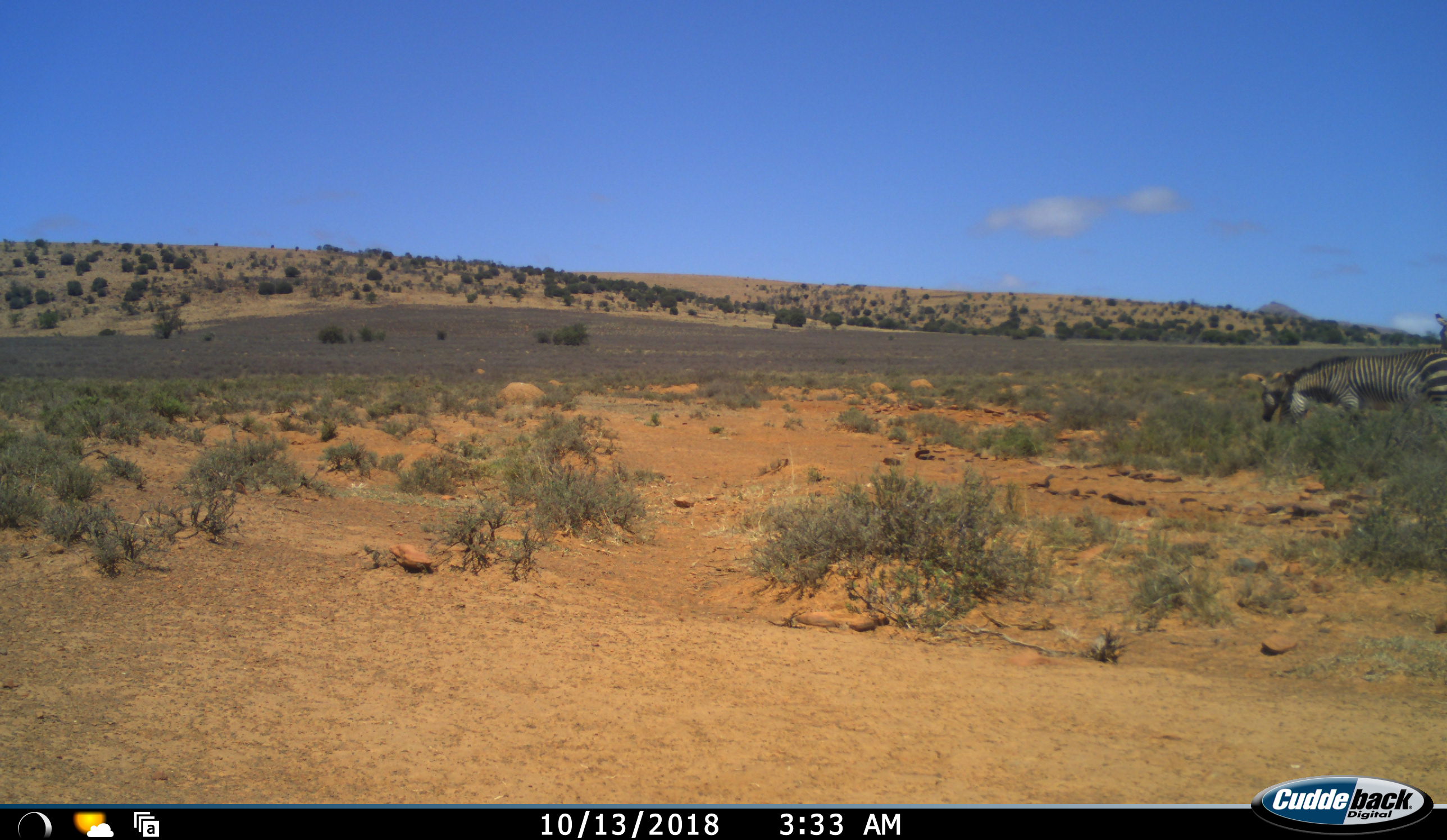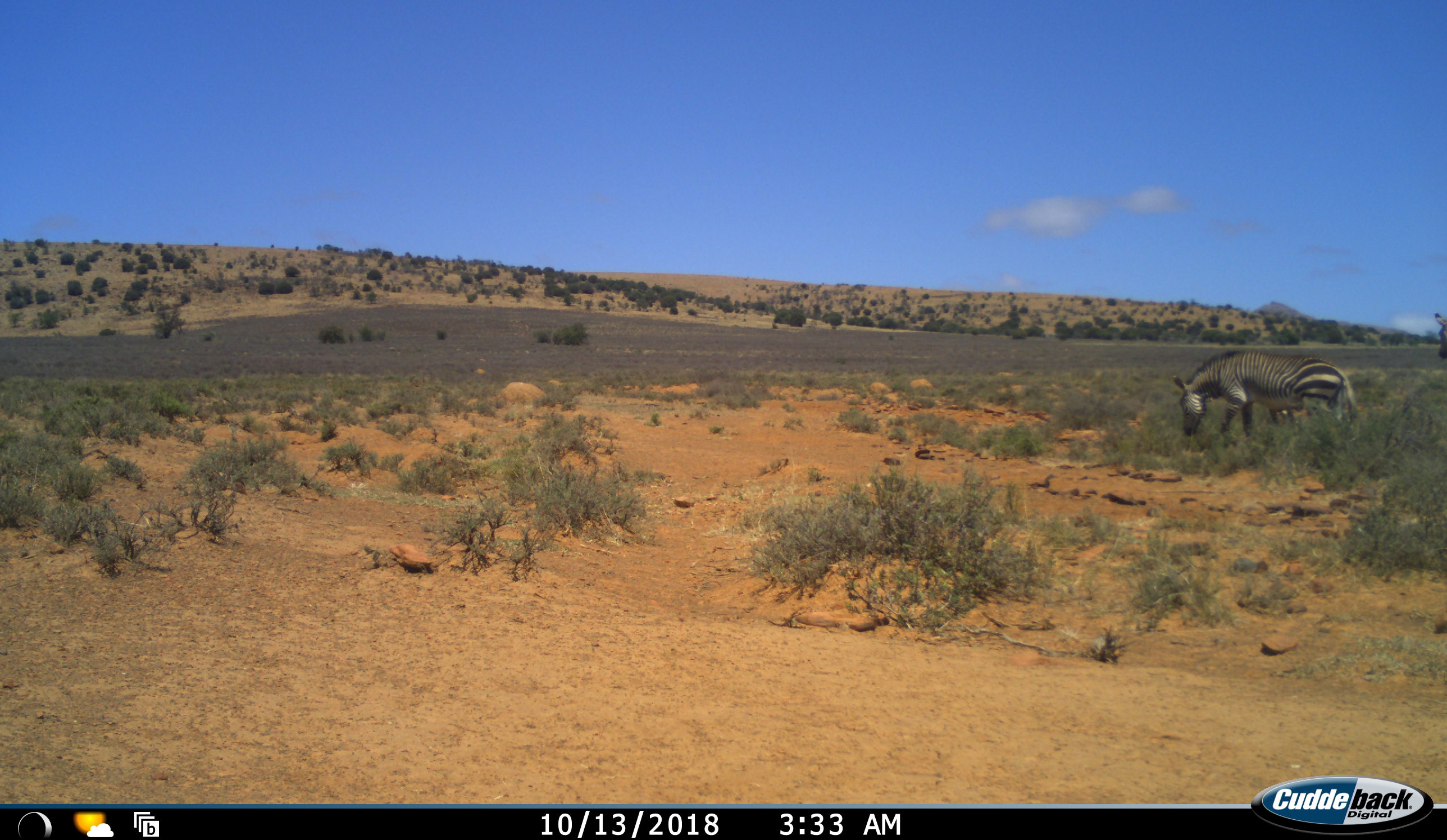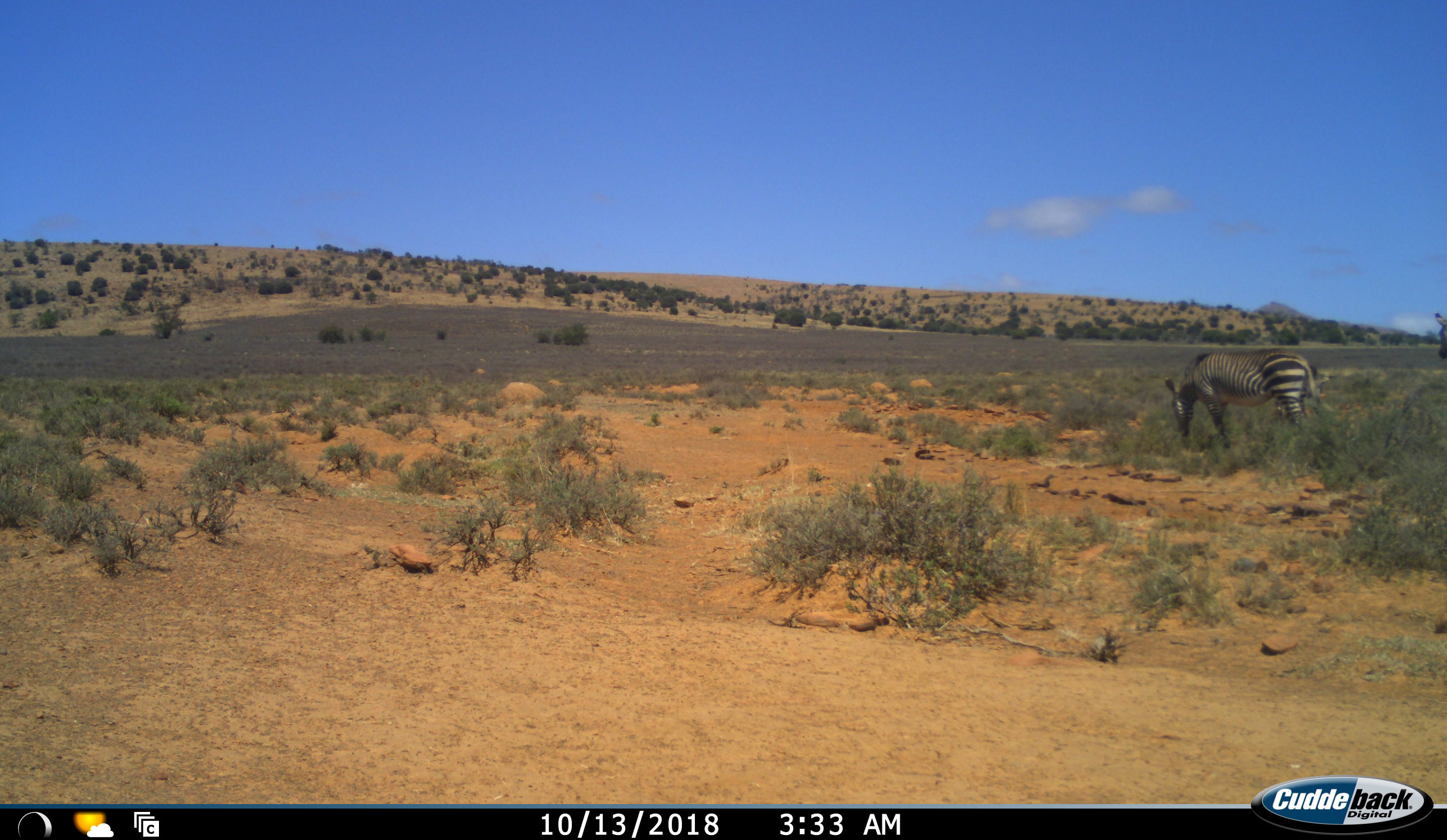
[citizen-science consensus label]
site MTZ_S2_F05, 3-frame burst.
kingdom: Animalia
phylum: Chordata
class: Mammalia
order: Perissodactyla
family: Equidae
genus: Equus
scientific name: Equus zebra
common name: mountain zebra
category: zebramountain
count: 2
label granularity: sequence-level